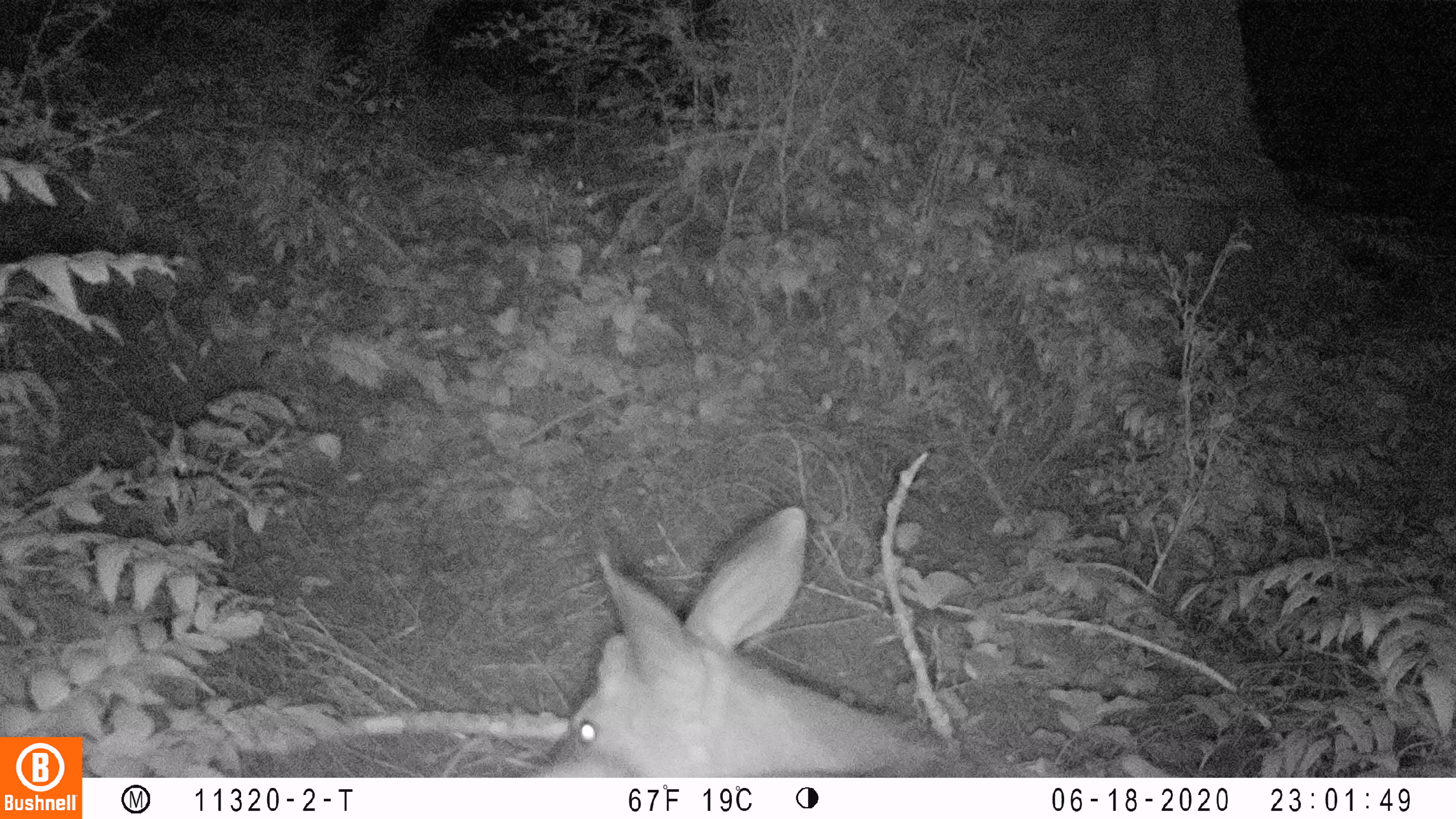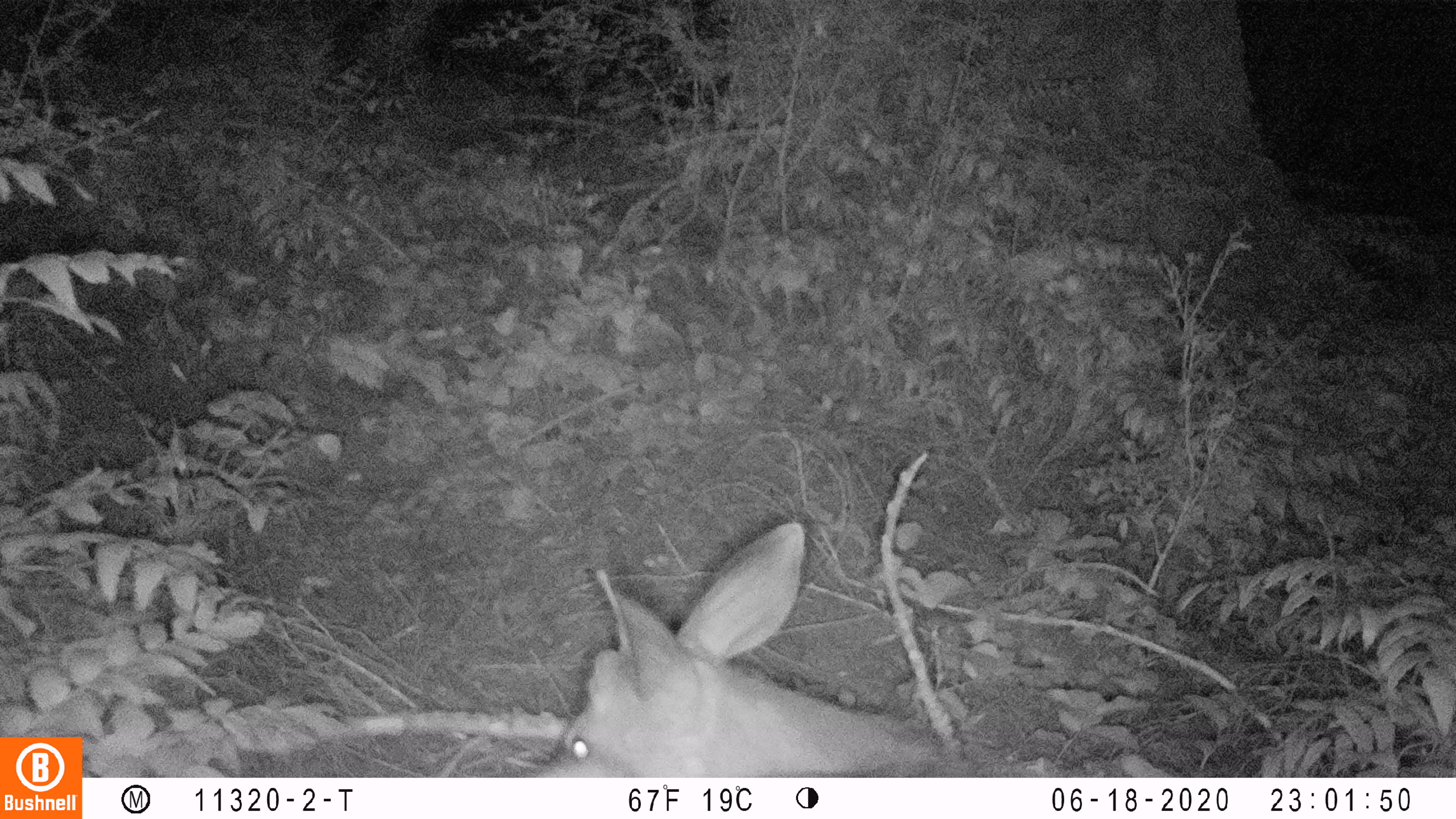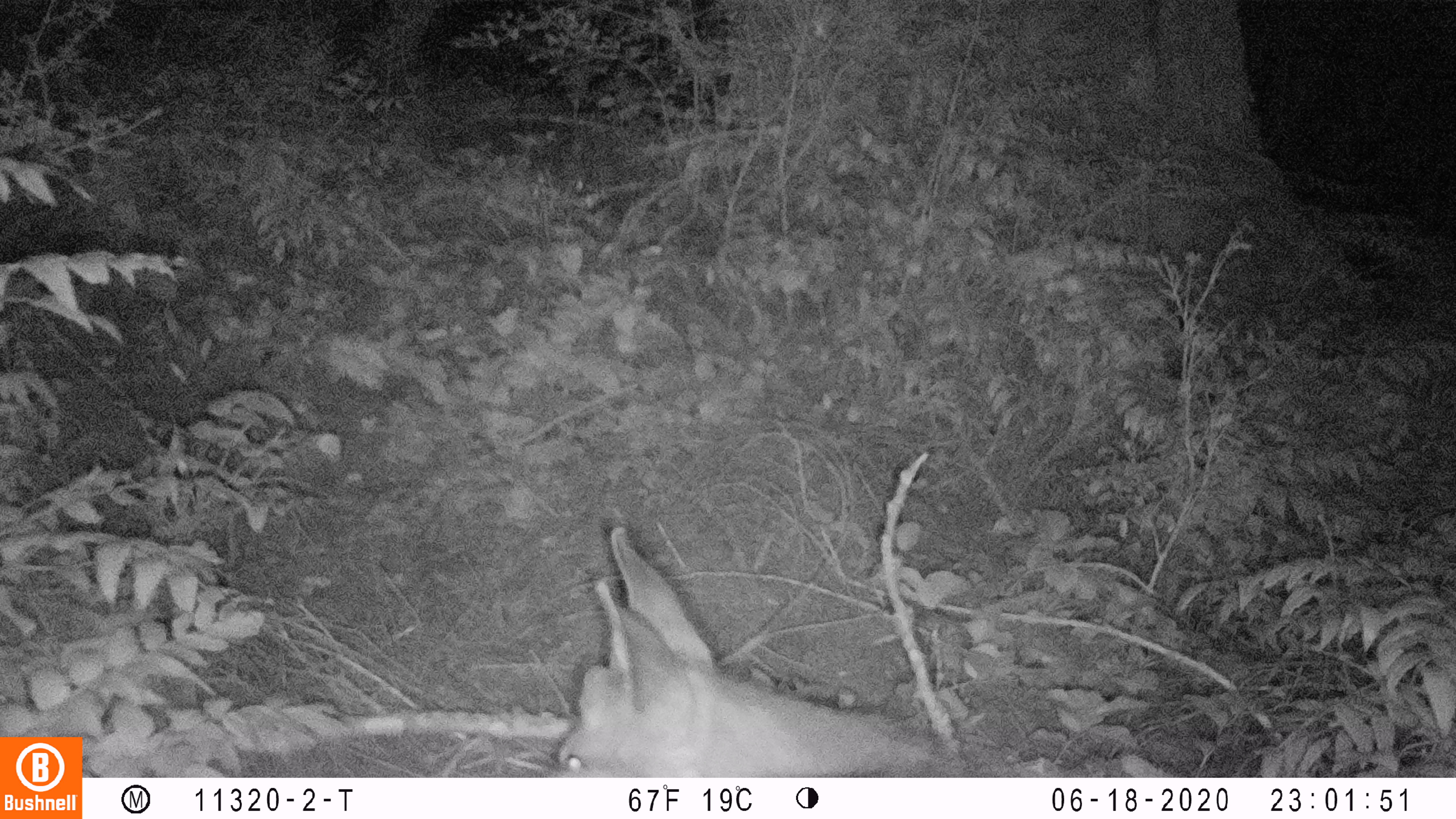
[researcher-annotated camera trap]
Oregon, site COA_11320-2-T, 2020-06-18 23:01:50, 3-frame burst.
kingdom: Animalia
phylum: Chordata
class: Mammalia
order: Artiodactyla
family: Cervidae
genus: Odocoileus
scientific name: Odocoileus hemionus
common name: black-tailed deer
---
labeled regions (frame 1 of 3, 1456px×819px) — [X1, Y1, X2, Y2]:
black-tailed deer: [539, 497, 1022, 768]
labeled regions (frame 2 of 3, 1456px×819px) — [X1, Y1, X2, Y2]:
black-tailed deer: [531, 510, 998, 776]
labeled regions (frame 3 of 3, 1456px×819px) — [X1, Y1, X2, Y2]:
black-tailed deer: [531, 518, 967, 774]